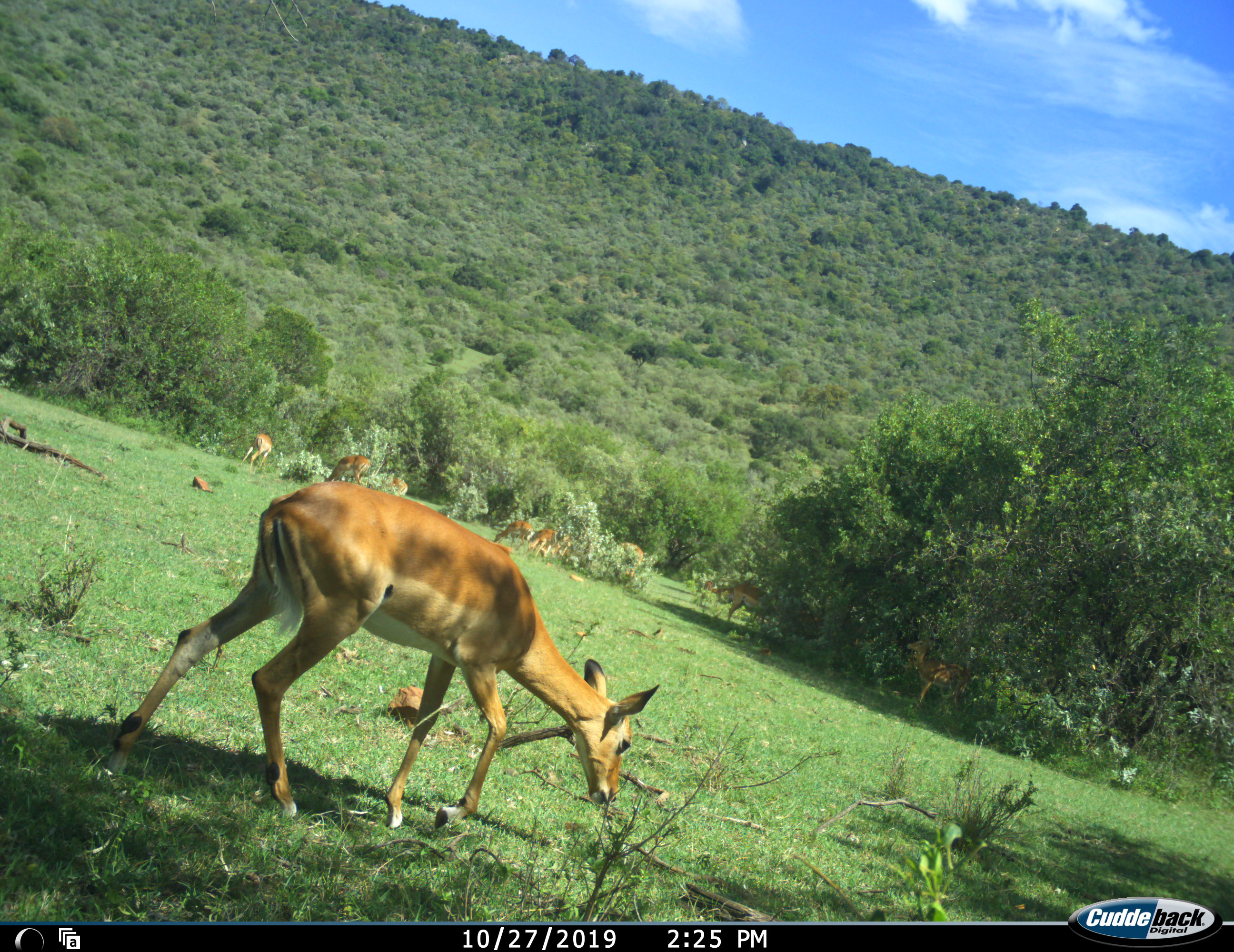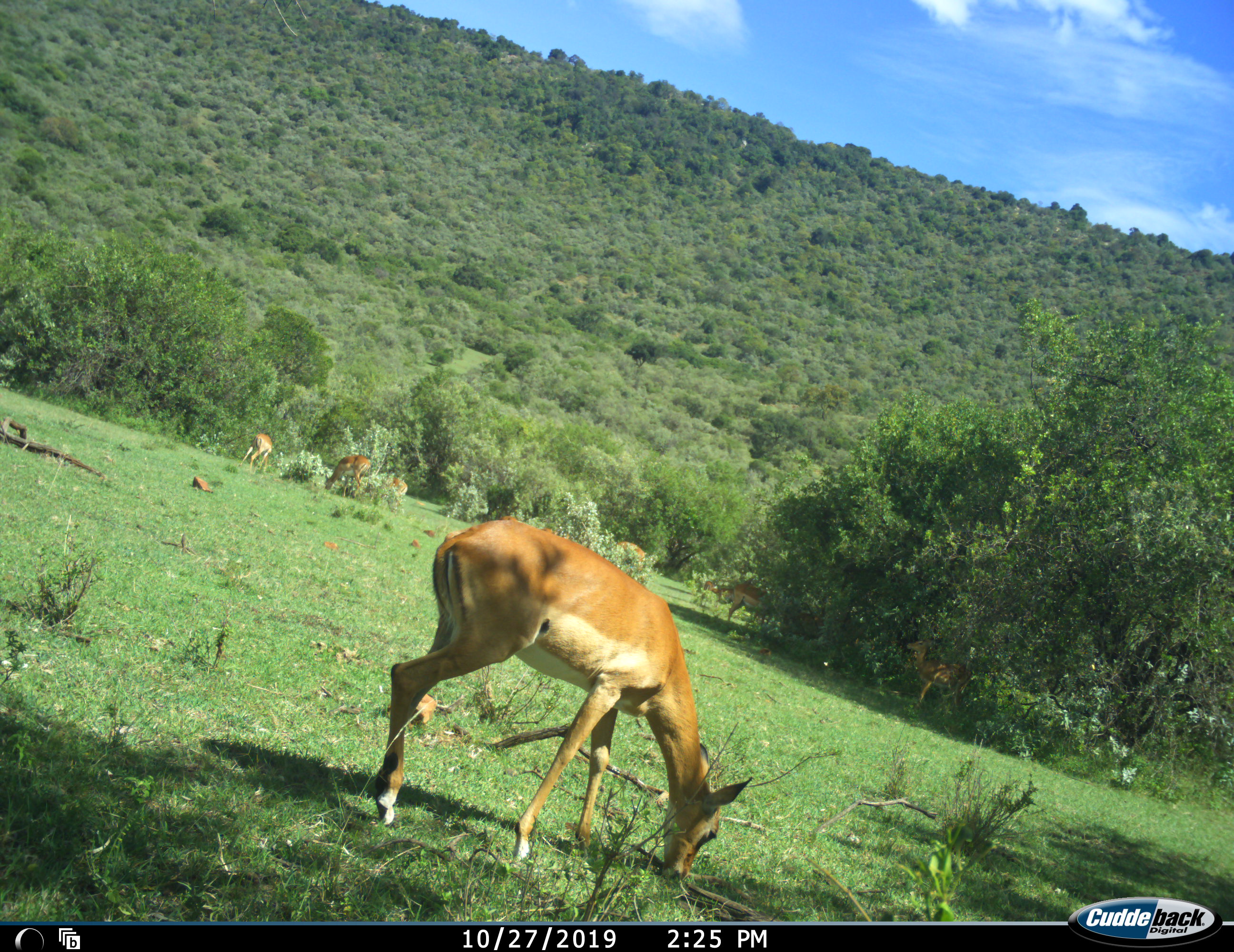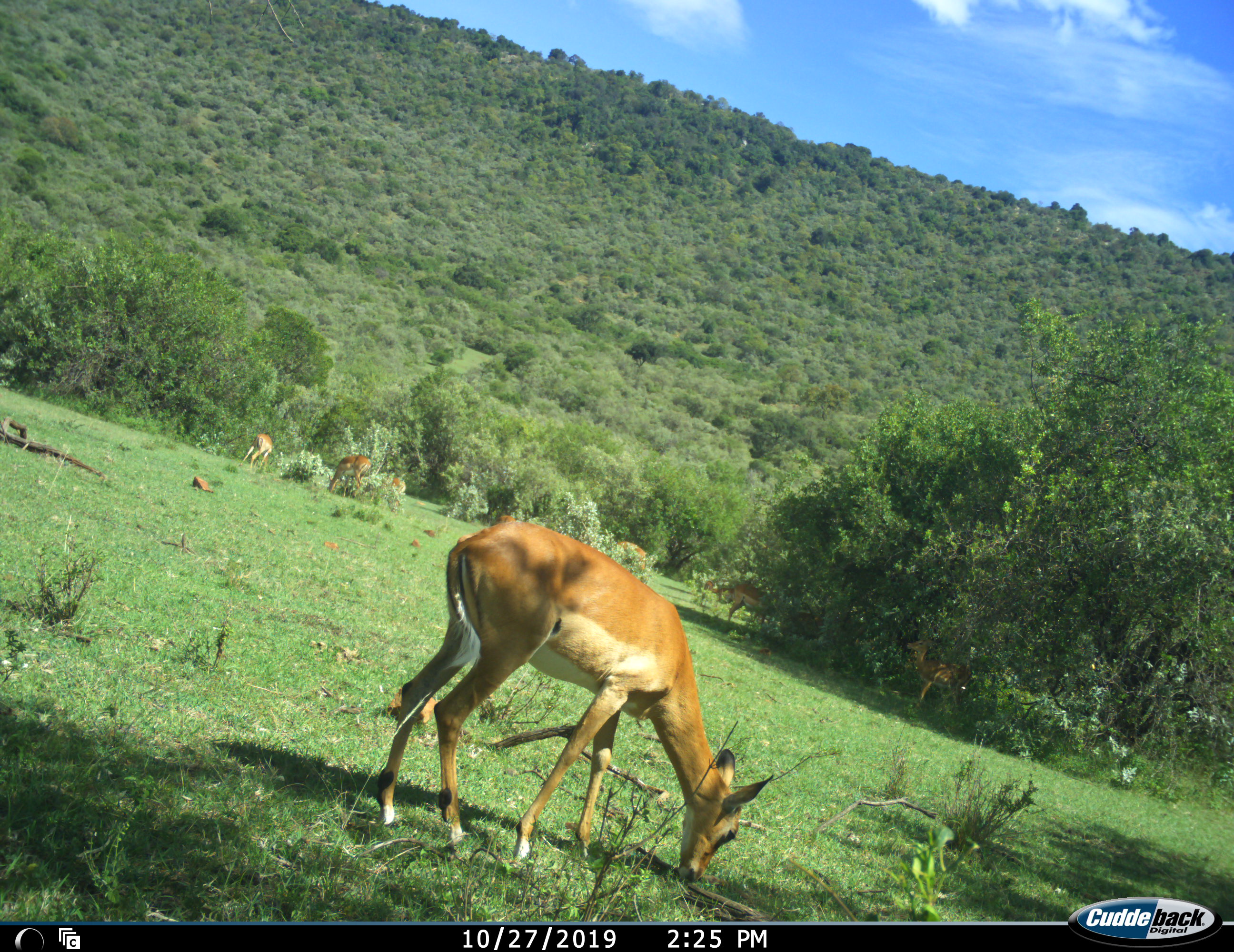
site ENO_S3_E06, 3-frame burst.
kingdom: Animalia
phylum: Chordata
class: Mammalia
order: Artiodactyla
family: Bovidae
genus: Aepyceros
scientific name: Aepyceros melampus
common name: impala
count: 9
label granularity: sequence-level